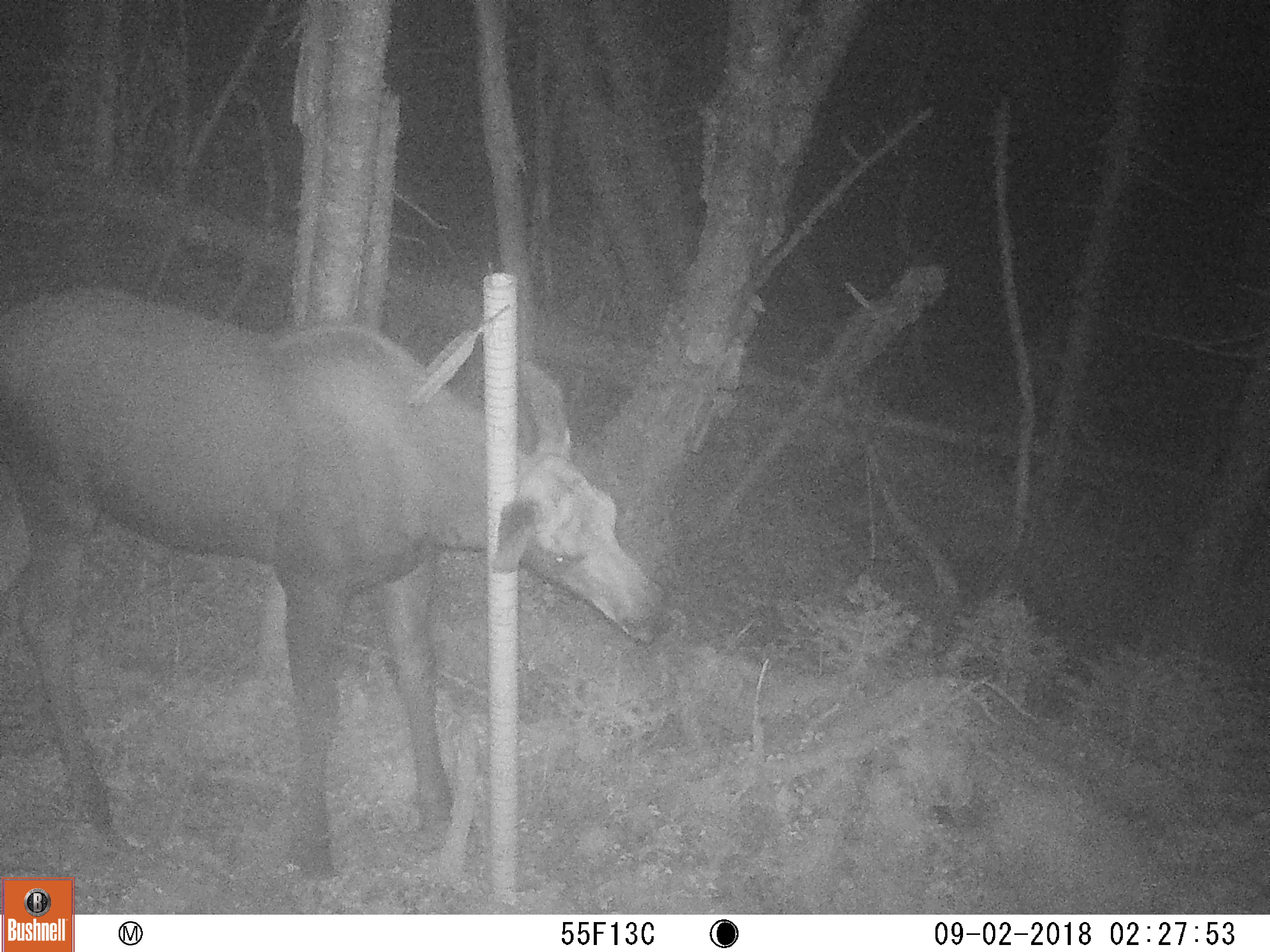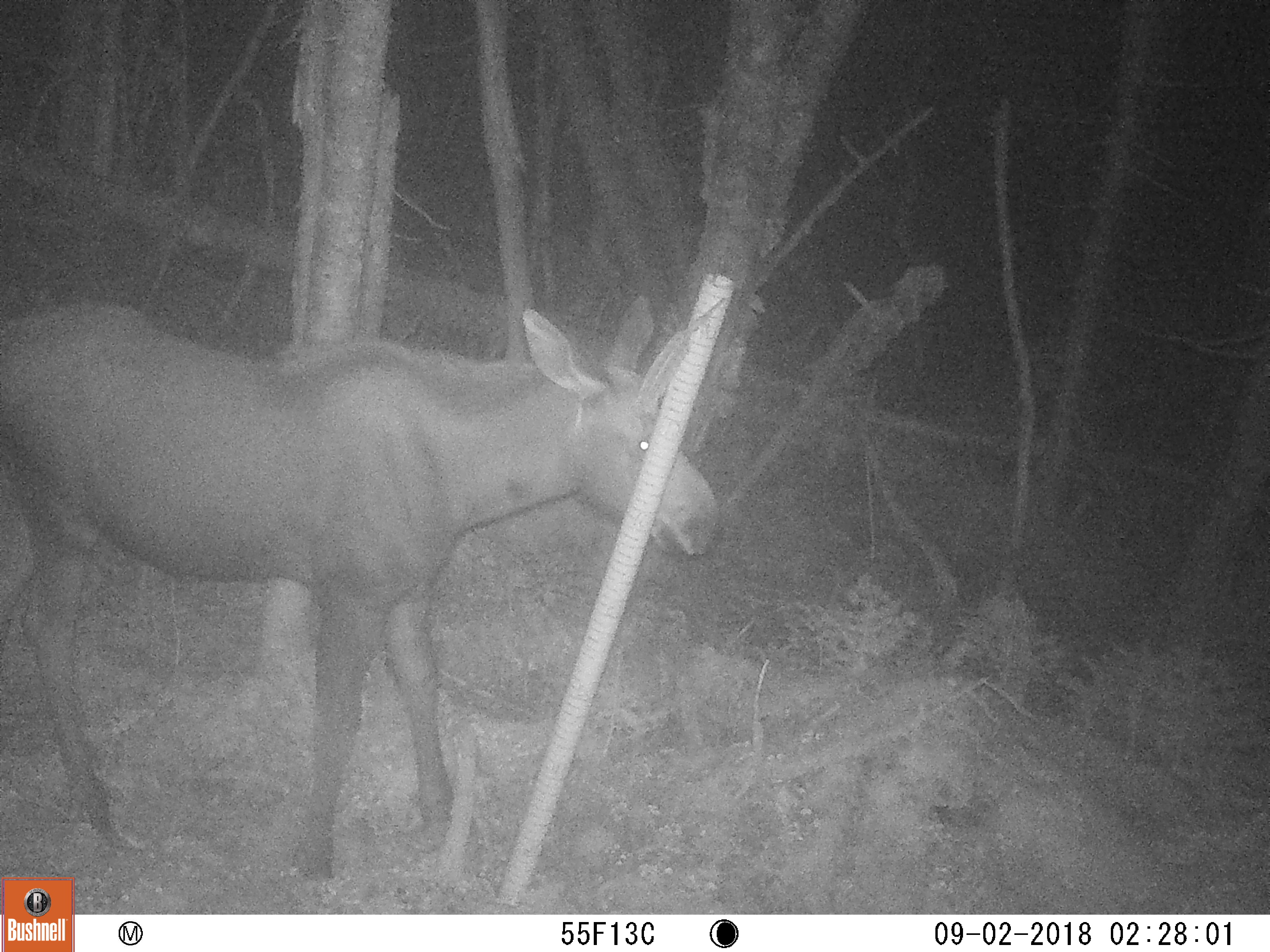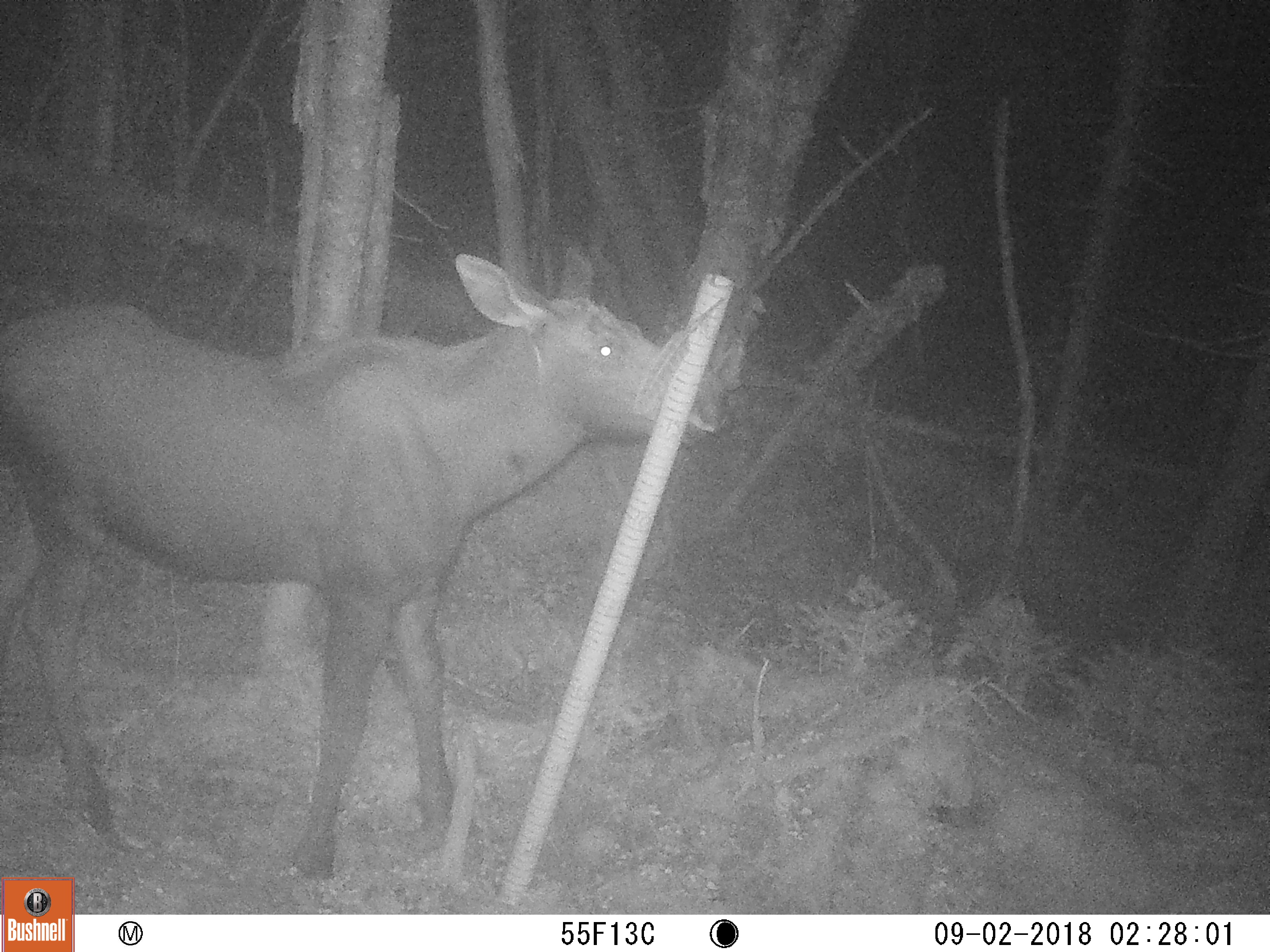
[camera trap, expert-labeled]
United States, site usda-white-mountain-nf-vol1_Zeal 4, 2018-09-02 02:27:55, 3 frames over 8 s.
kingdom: Animalia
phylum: Chordata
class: Mammalia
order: Artiodactyla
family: Cervidae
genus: Alces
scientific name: Alces alces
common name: moose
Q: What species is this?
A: Moose (Alces alces).